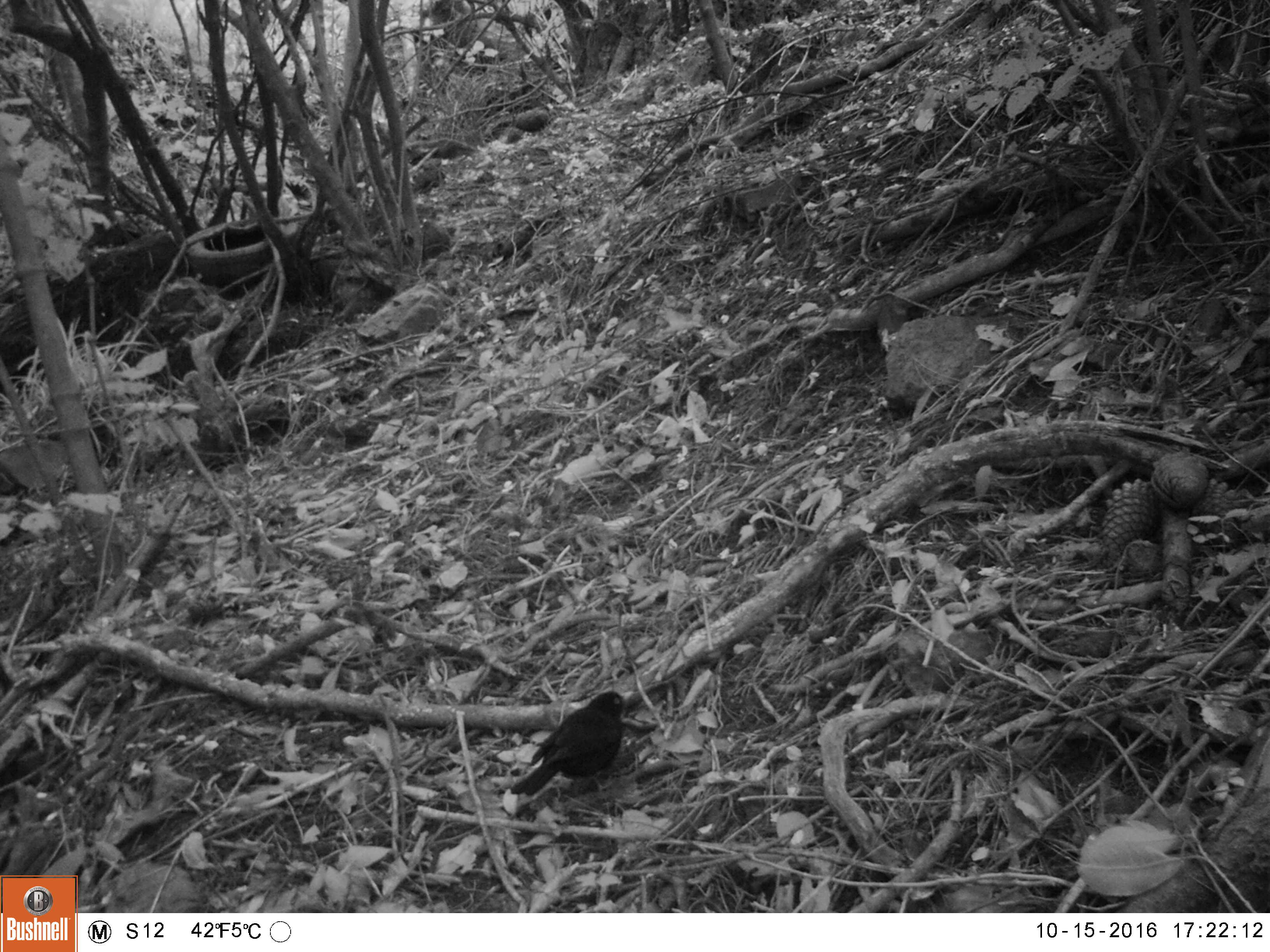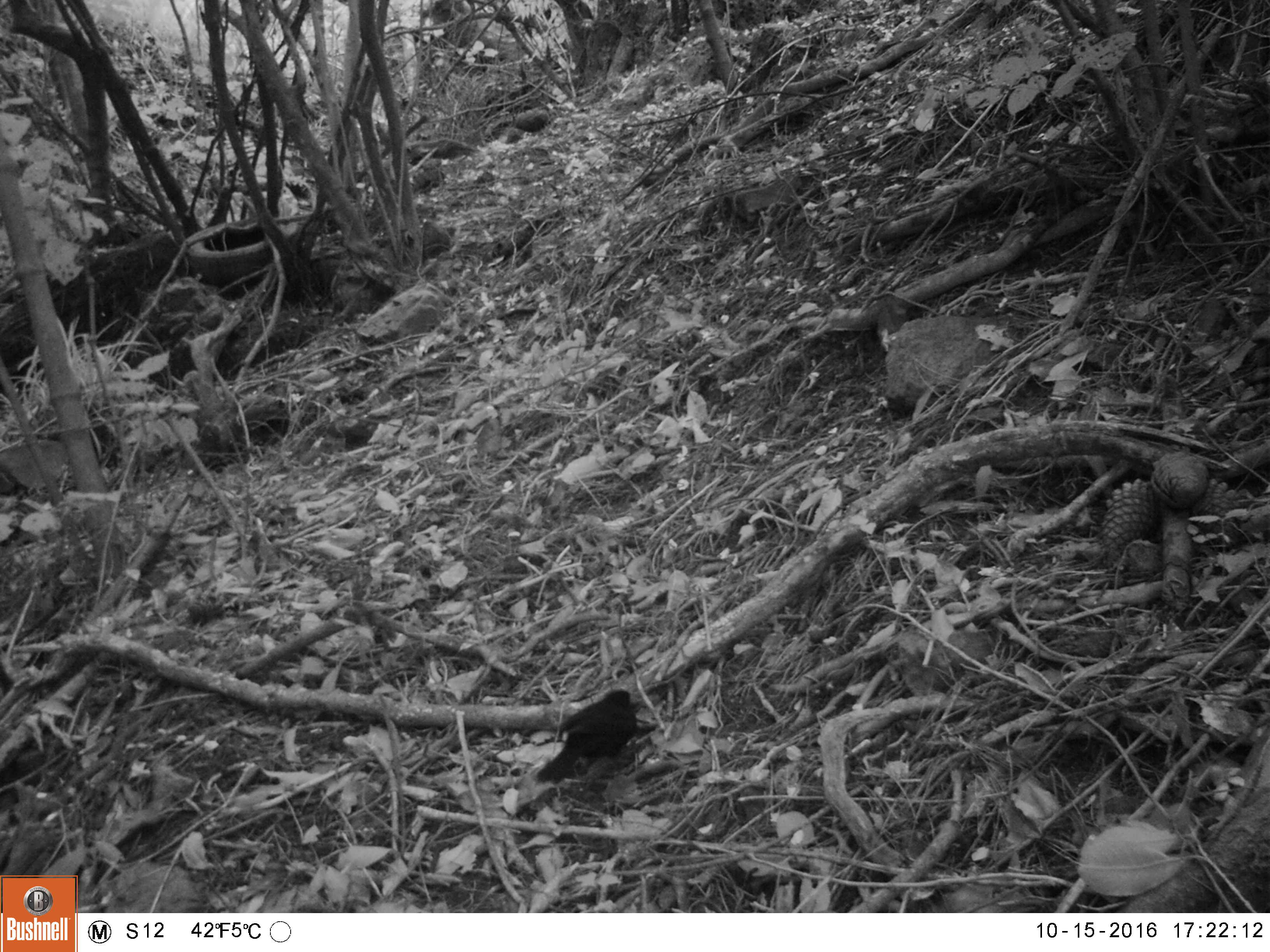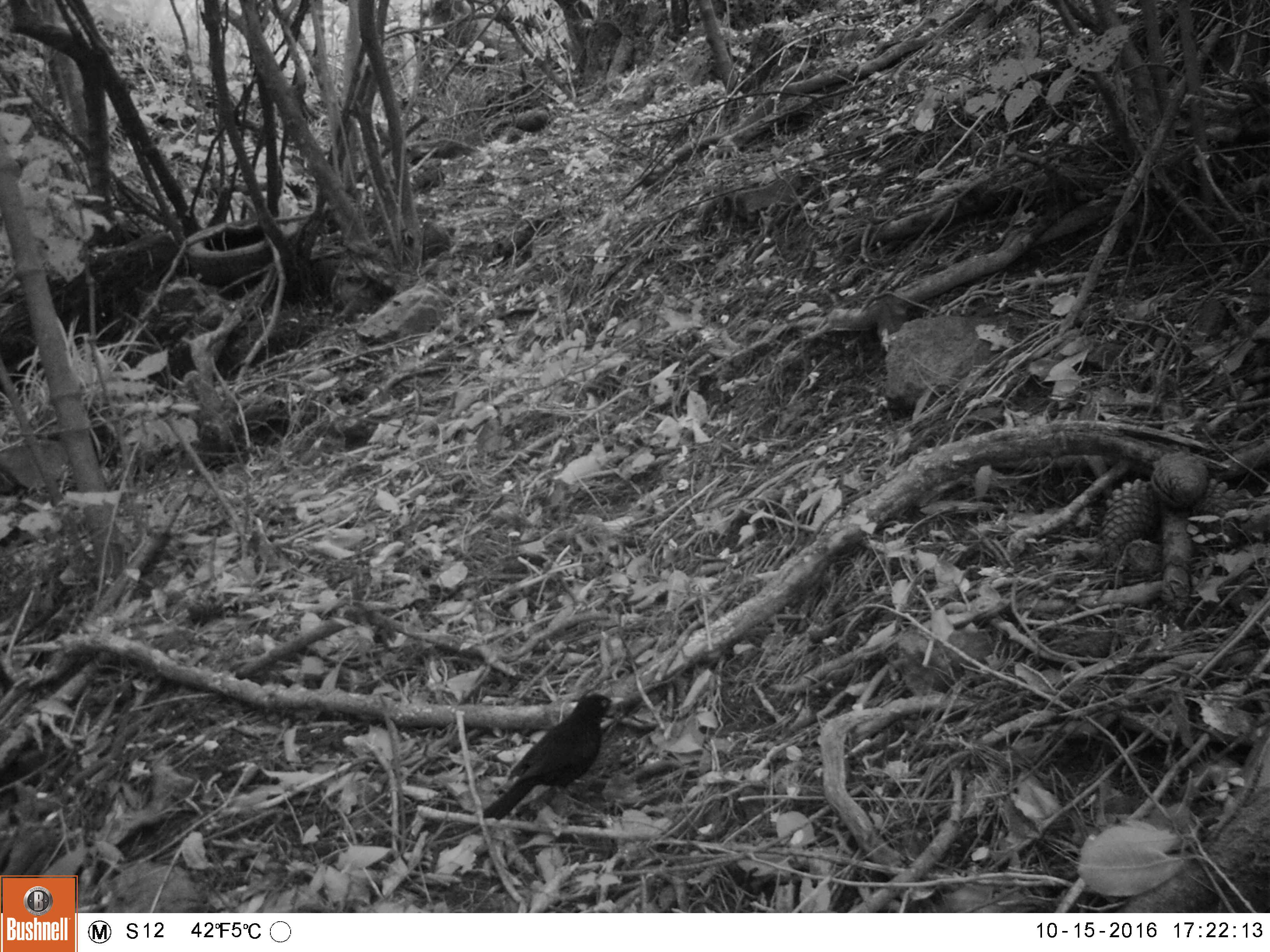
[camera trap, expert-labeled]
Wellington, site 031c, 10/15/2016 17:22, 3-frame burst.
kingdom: Animalia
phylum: Chordata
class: Aves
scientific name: Aves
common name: bird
Bird (Aves).